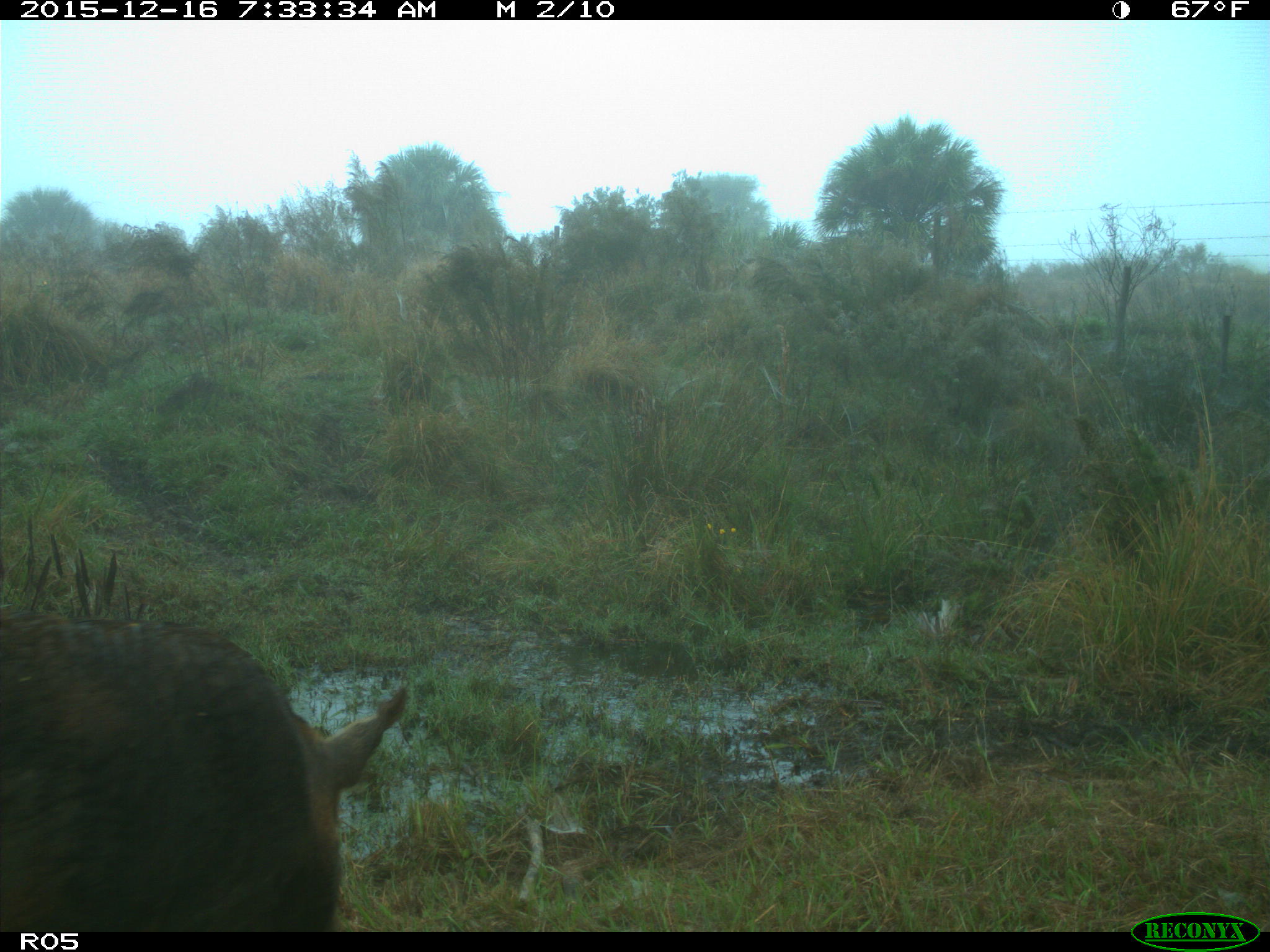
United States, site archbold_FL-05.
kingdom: Animalia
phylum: Chordata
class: Mammalia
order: Artiodactyla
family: Suidae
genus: Sus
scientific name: Sus scrofa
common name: wild boar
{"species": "Sus scrofa (wild boar)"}